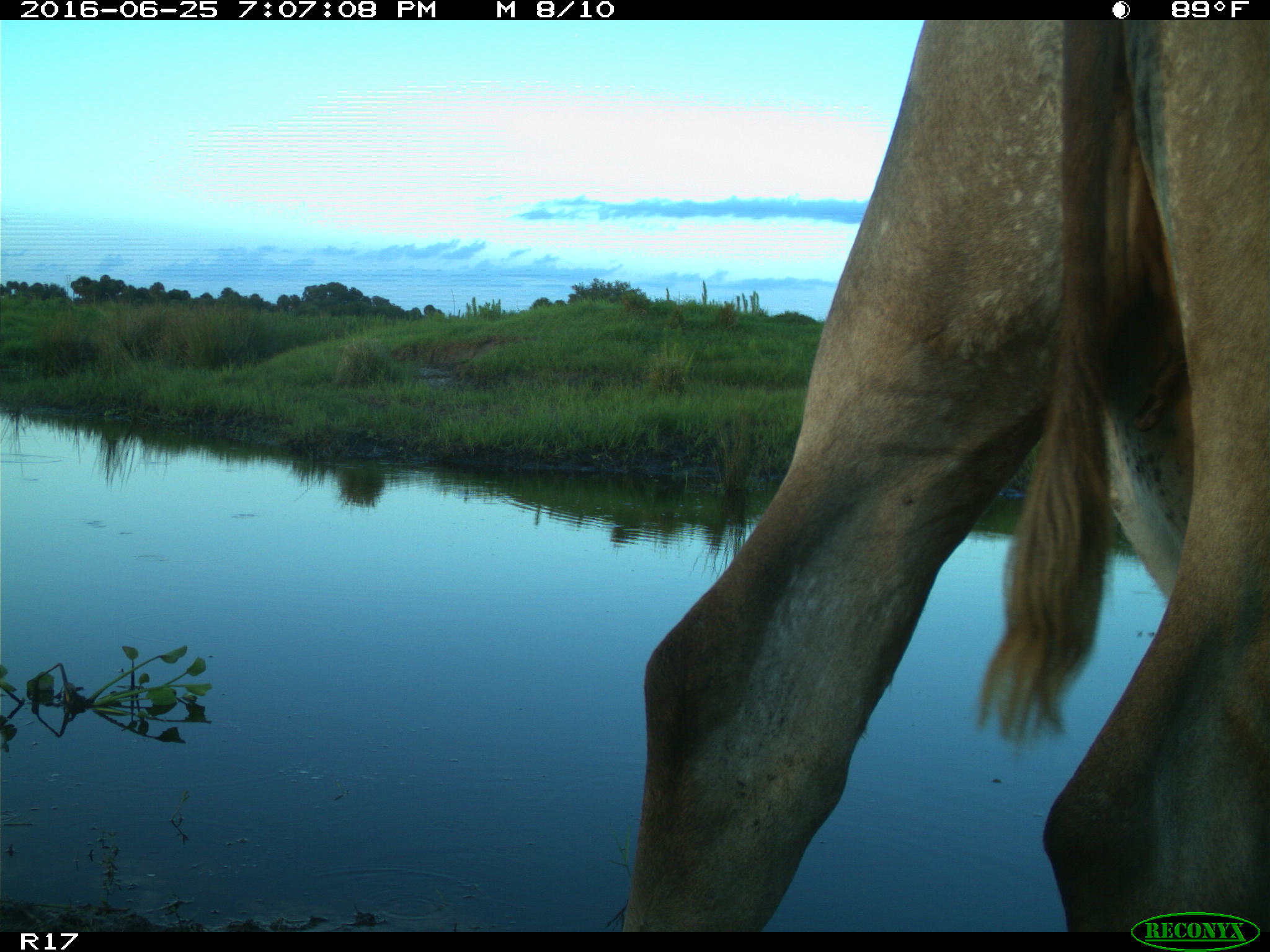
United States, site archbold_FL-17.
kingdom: Animalia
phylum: Chordata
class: Mammalia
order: Artiodactyla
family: Bovidae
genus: Bos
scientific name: Bos taurus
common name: domestic cow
Bos taurus (domestic cow).